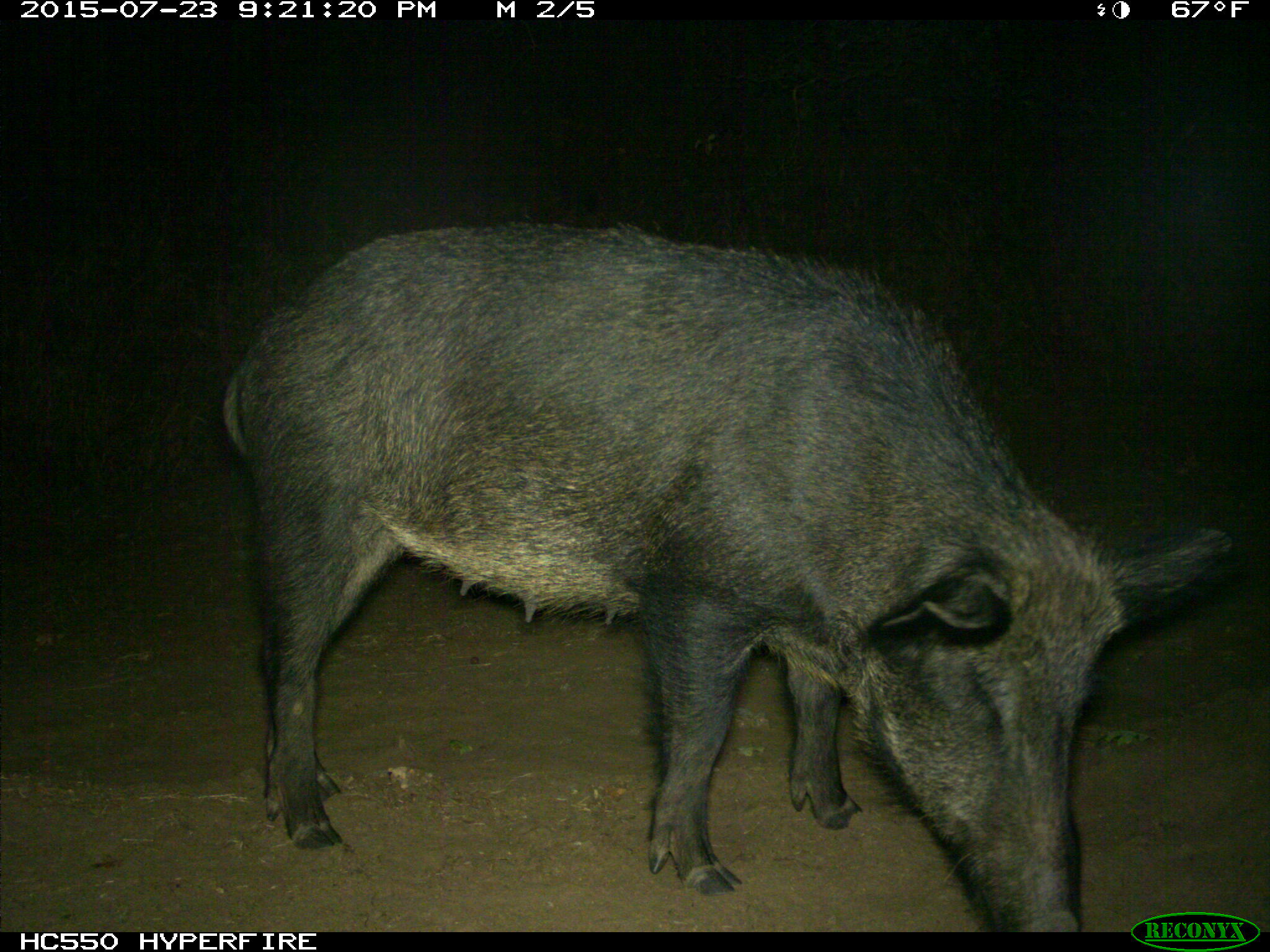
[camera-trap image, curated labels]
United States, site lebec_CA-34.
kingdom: Animalia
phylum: Chordata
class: Mammalia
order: Artiodactyla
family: Suidae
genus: Sus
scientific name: Sus scrofa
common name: wild boar